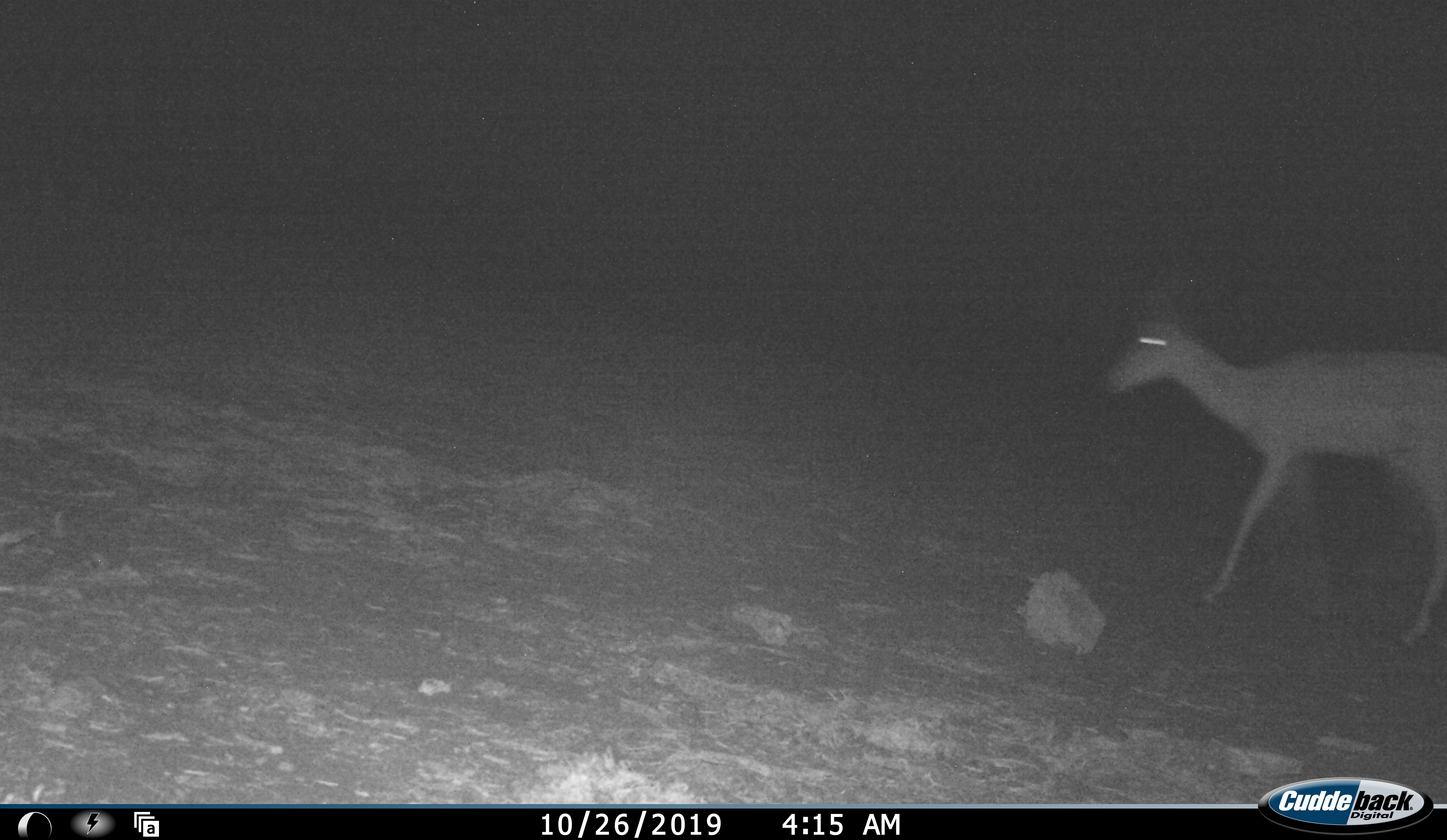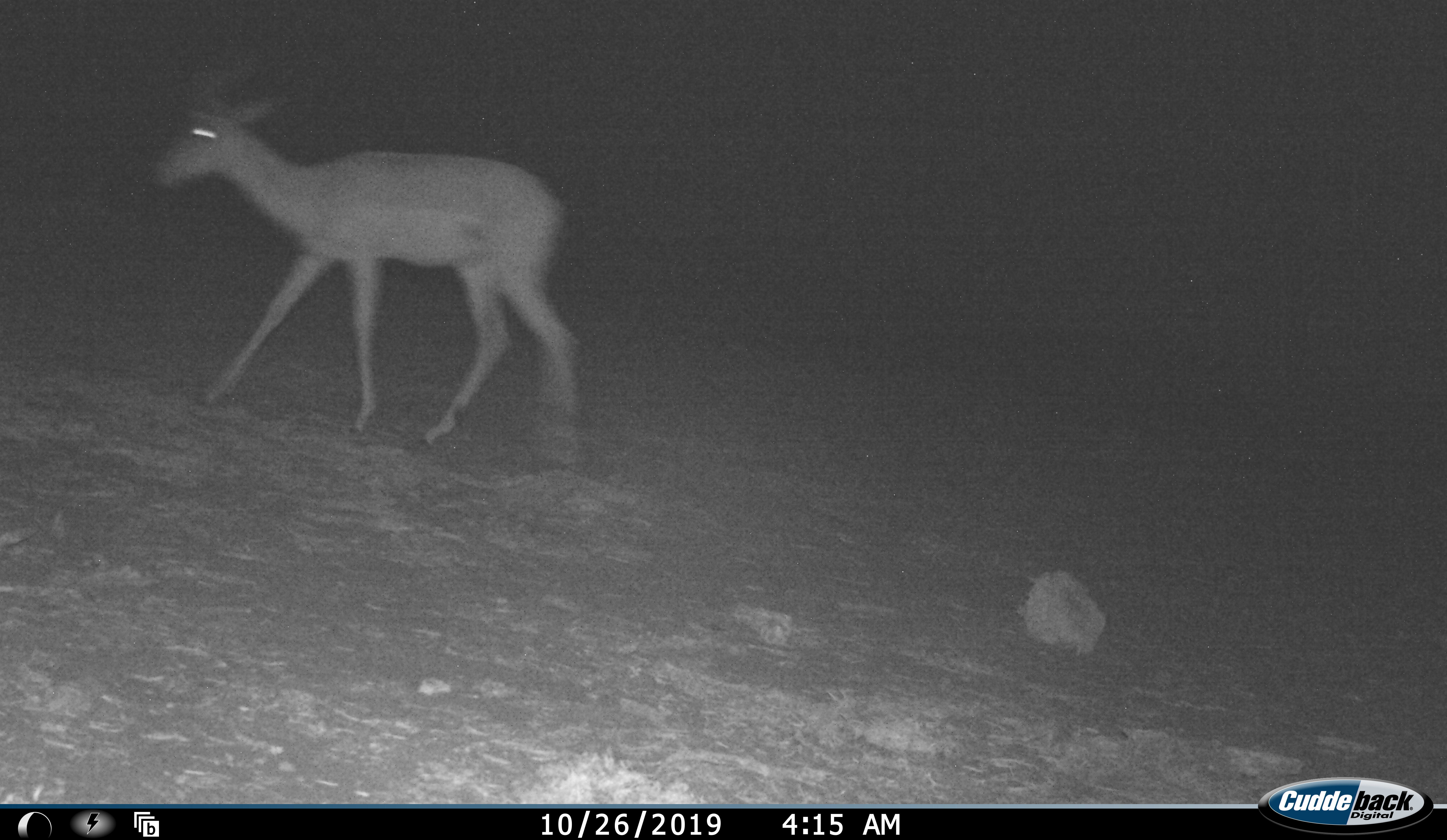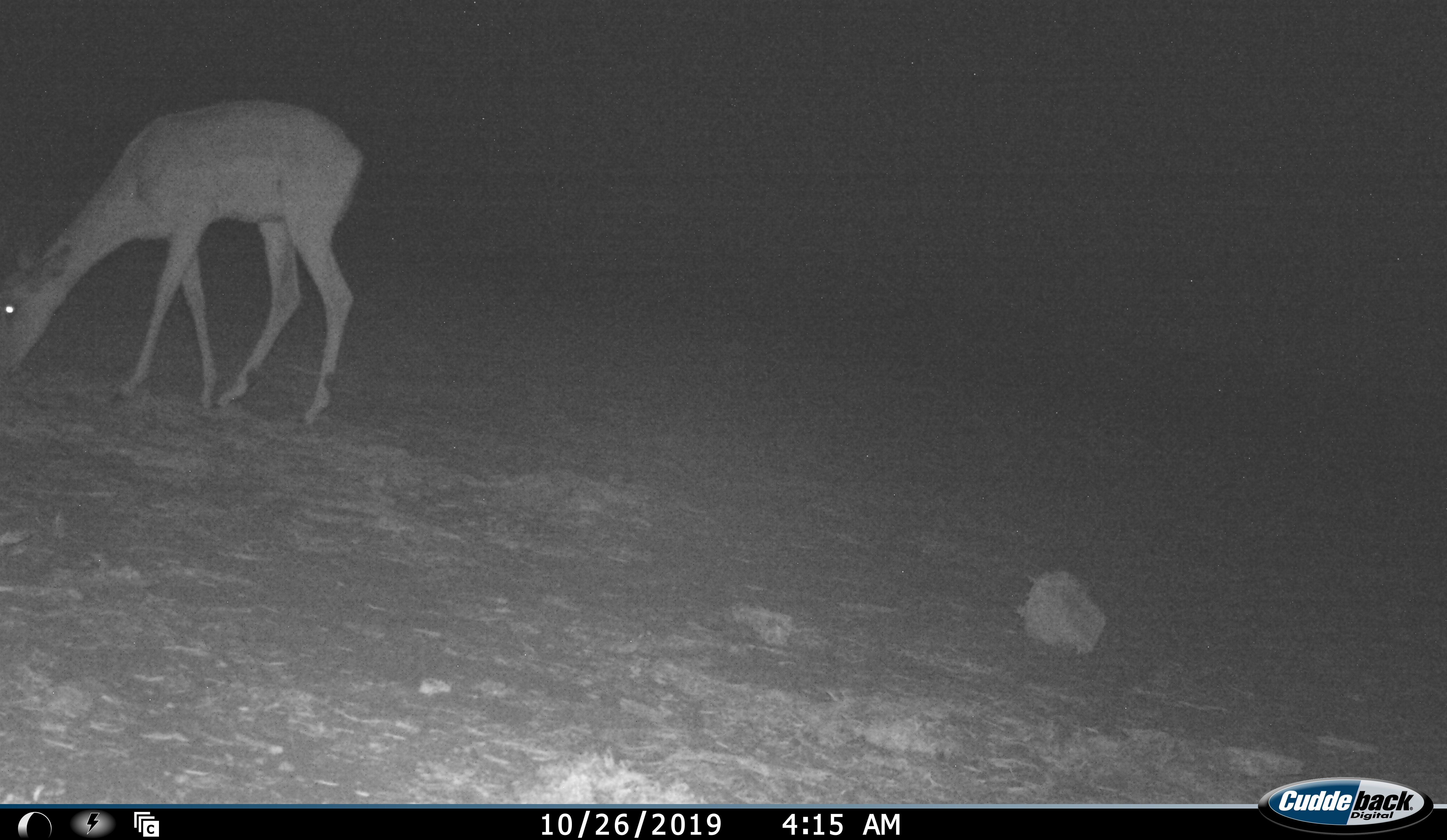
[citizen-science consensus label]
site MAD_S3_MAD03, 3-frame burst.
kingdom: Animalia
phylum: Chordata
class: Mammalia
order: Artiodactyla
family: Bovidae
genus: Aepyceros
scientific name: Aepyceros melampus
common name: impala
Impala (Aepyceros melampus), count 1. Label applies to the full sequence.